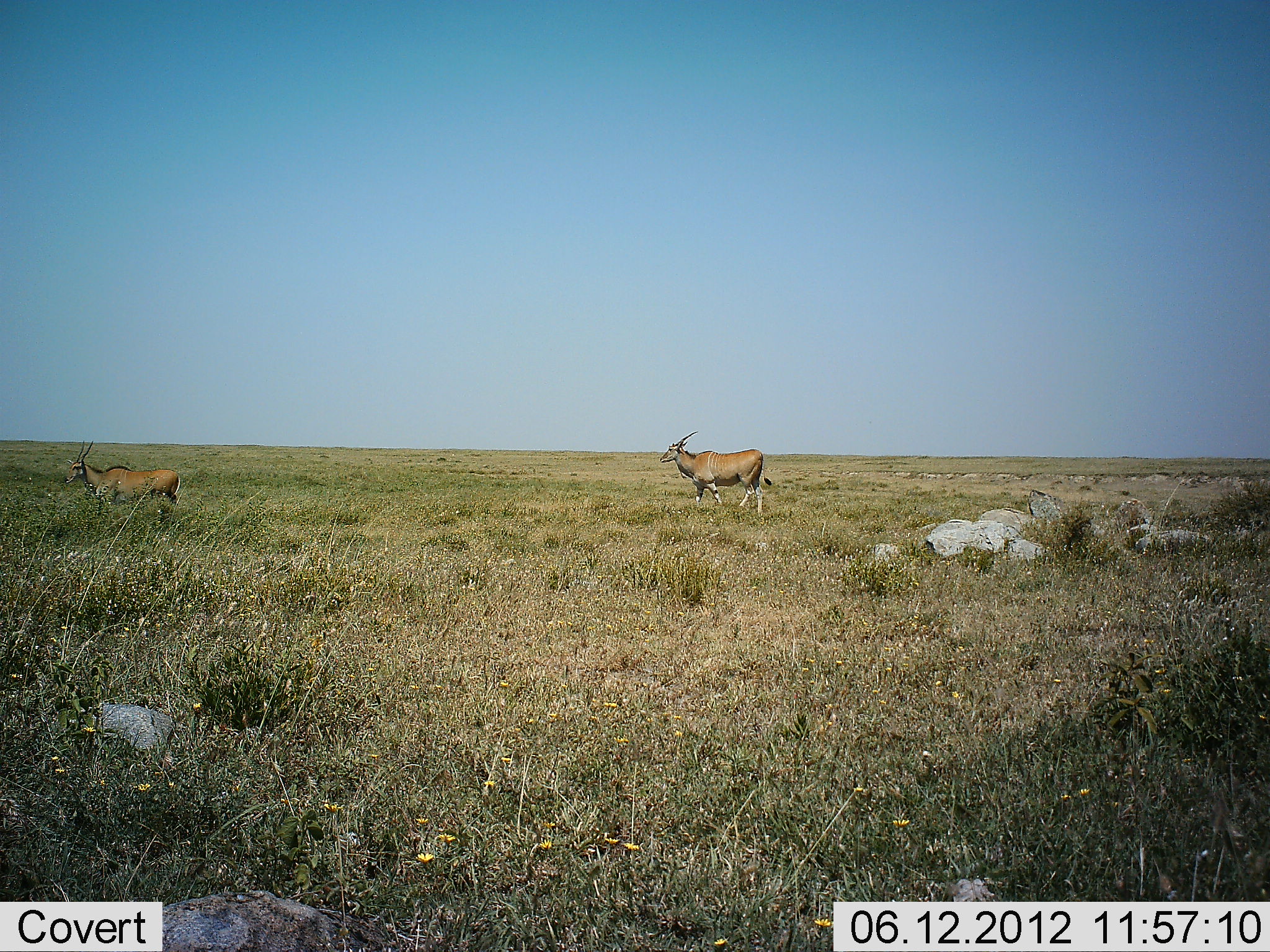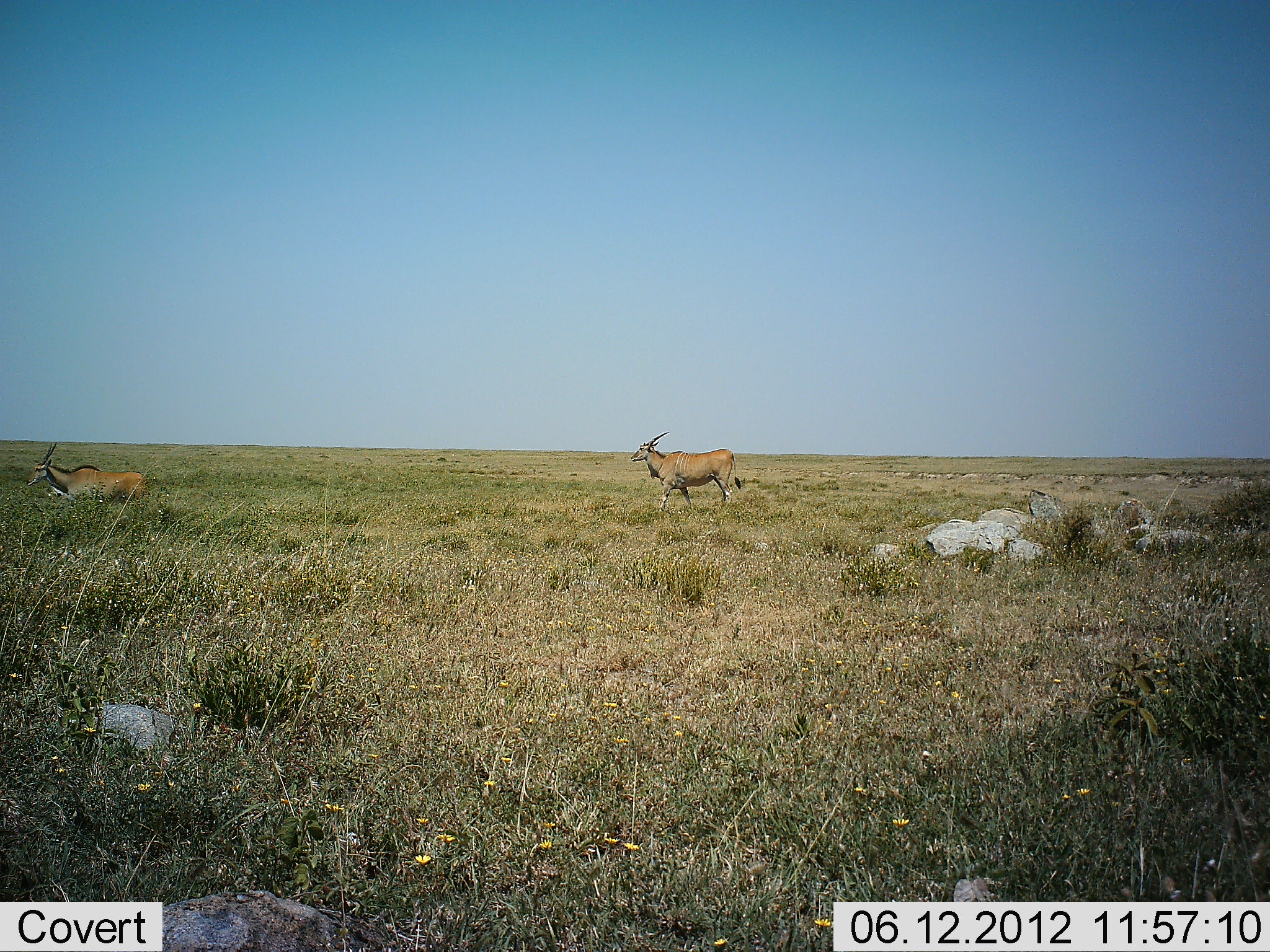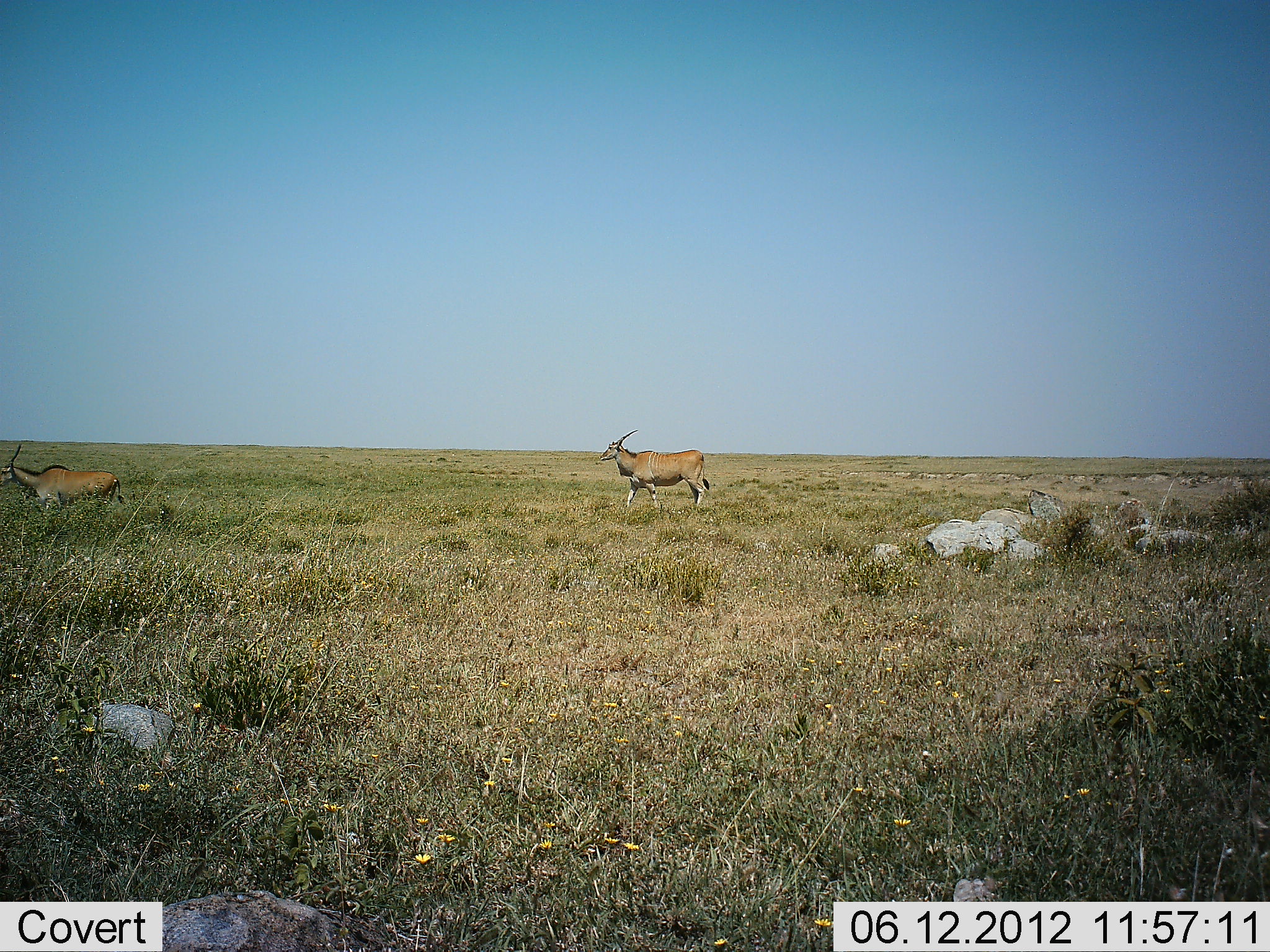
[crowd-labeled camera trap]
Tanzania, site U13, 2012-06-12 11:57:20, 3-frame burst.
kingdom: Animalia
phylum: Chordata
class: Mammalia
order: Artiodactyla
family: Bovidae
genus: Tragelaphus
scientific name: Tragelaphus oryx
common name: eland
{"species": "eland (Tragelaphus oryx)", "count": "2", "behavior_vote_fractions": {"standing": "10%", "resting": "0%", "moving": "90%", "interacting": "0%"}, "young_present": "0%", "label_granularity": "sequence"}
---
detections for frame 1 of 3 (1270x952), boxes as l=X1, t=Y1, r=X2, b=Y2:
animal: l=660, t=431, r=772, b=519; l=65, t=440, r=181, b=505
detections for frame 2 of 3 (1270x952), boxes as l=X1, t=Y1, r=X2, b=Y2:
animal: l=630, t=430, r=741, b=512; l=27, t=442, r=149, b=505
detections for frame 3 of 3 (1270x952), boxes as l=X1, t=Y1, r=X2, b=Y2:
animal: l=599, t=430, r=710, b=508; l=0, t=444, r=124, b=512